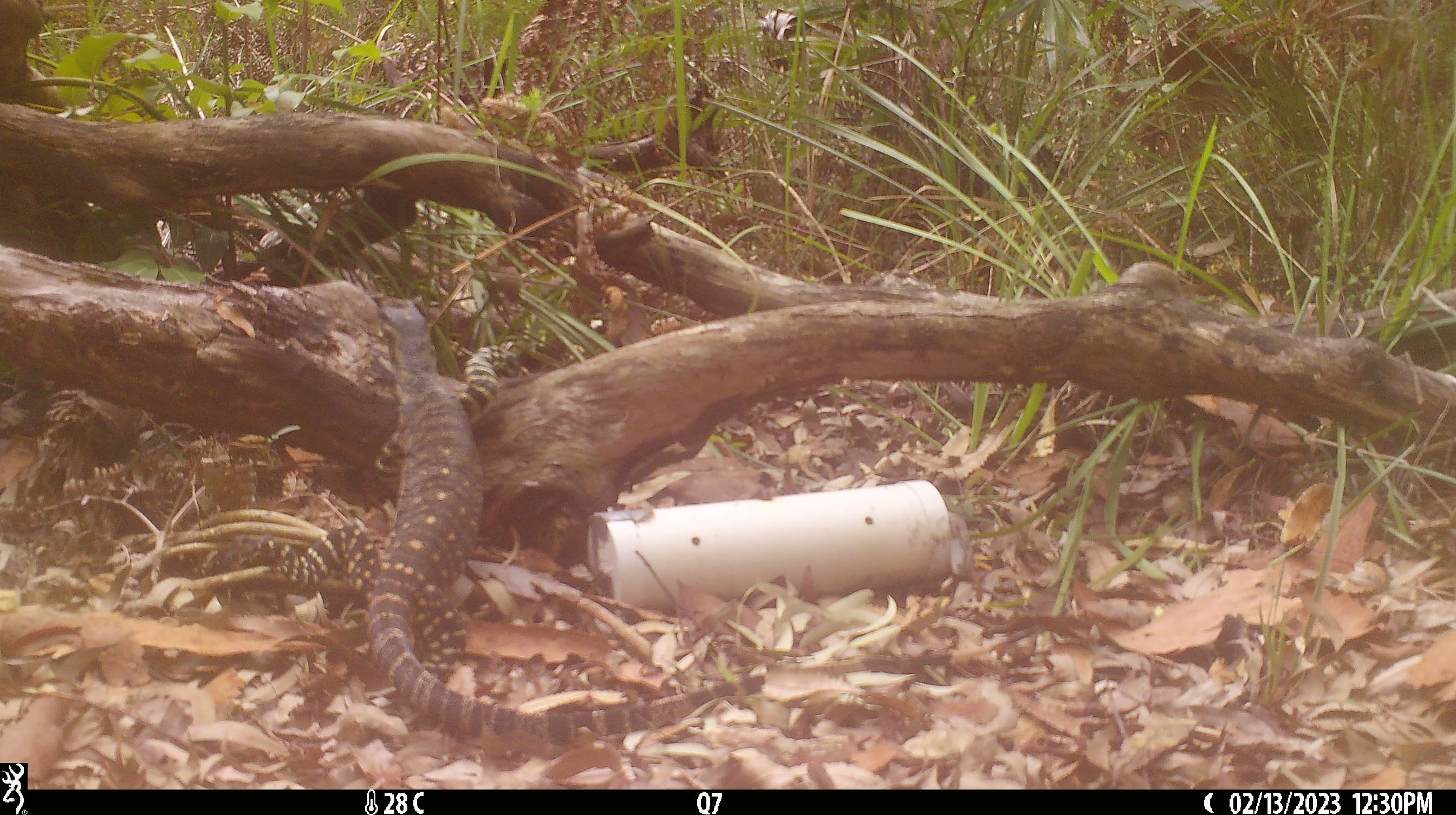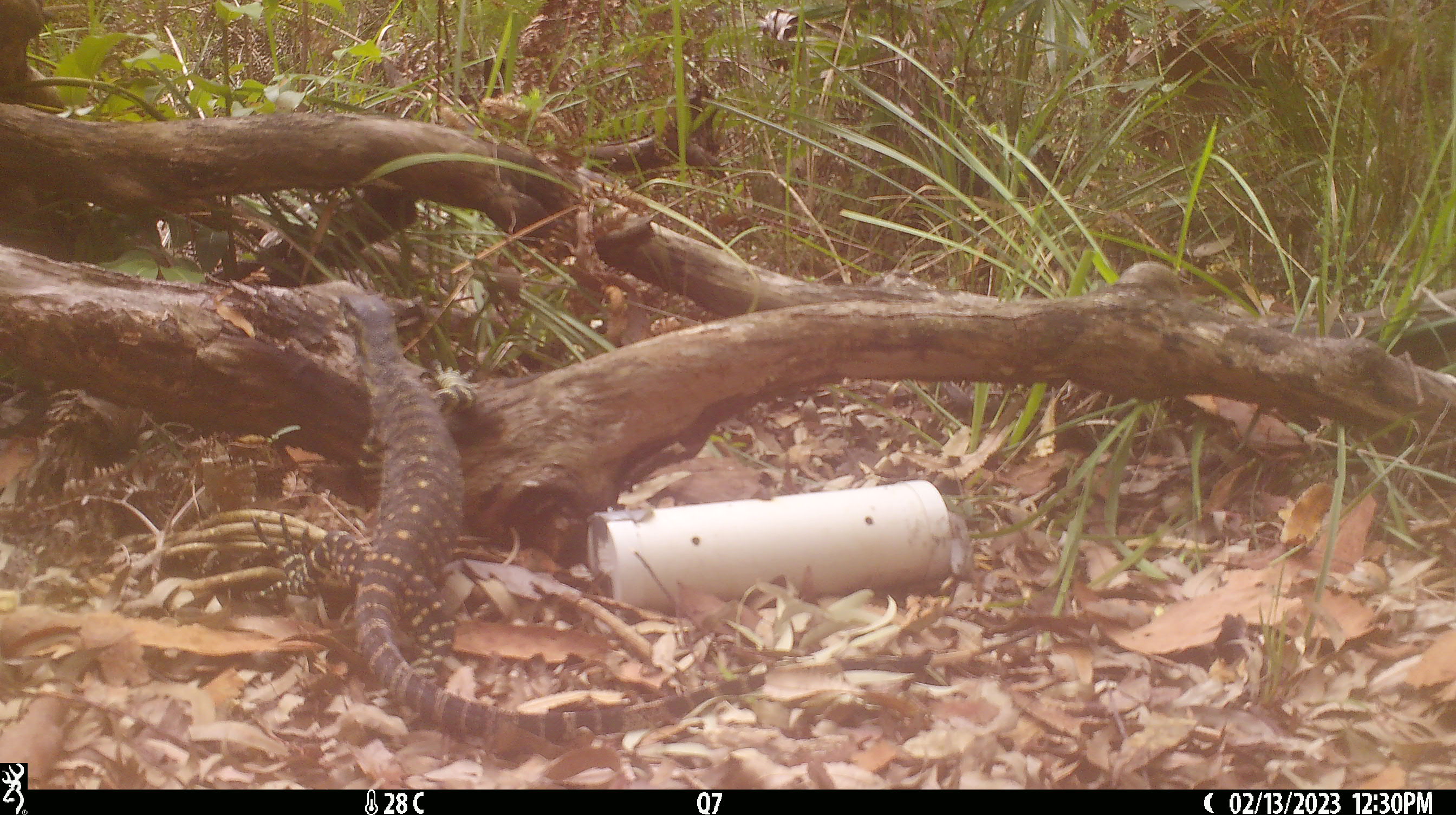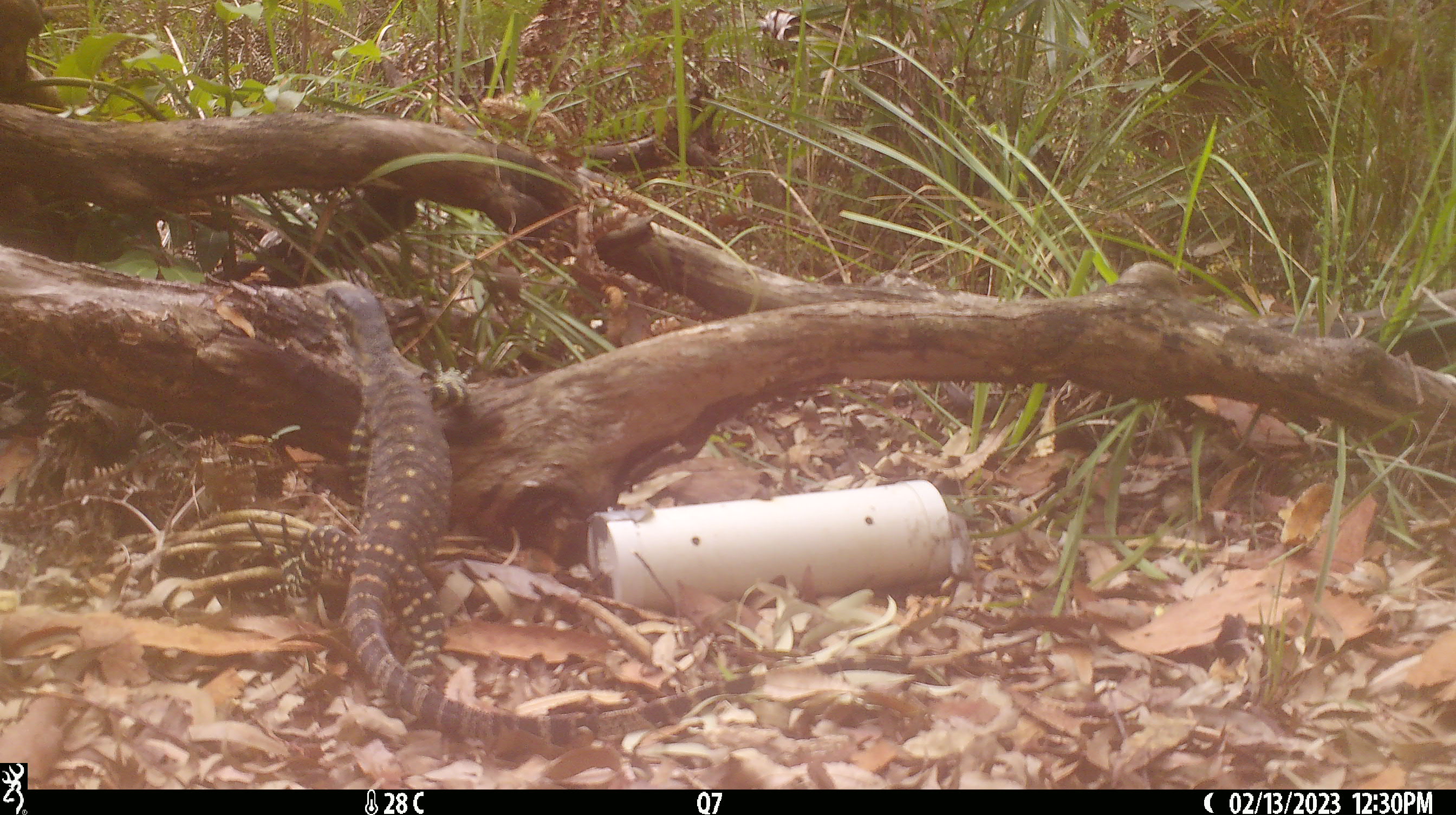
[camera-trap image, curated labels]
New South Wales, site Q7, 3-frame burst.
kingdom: Animalia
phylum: Chordata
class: Reptilia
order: Squamata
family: Varanidae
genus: Varanus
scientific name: Varanus varius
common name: lace monitor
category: goanna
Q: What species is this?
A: Goanna (lace monitor) (Varanus varius).